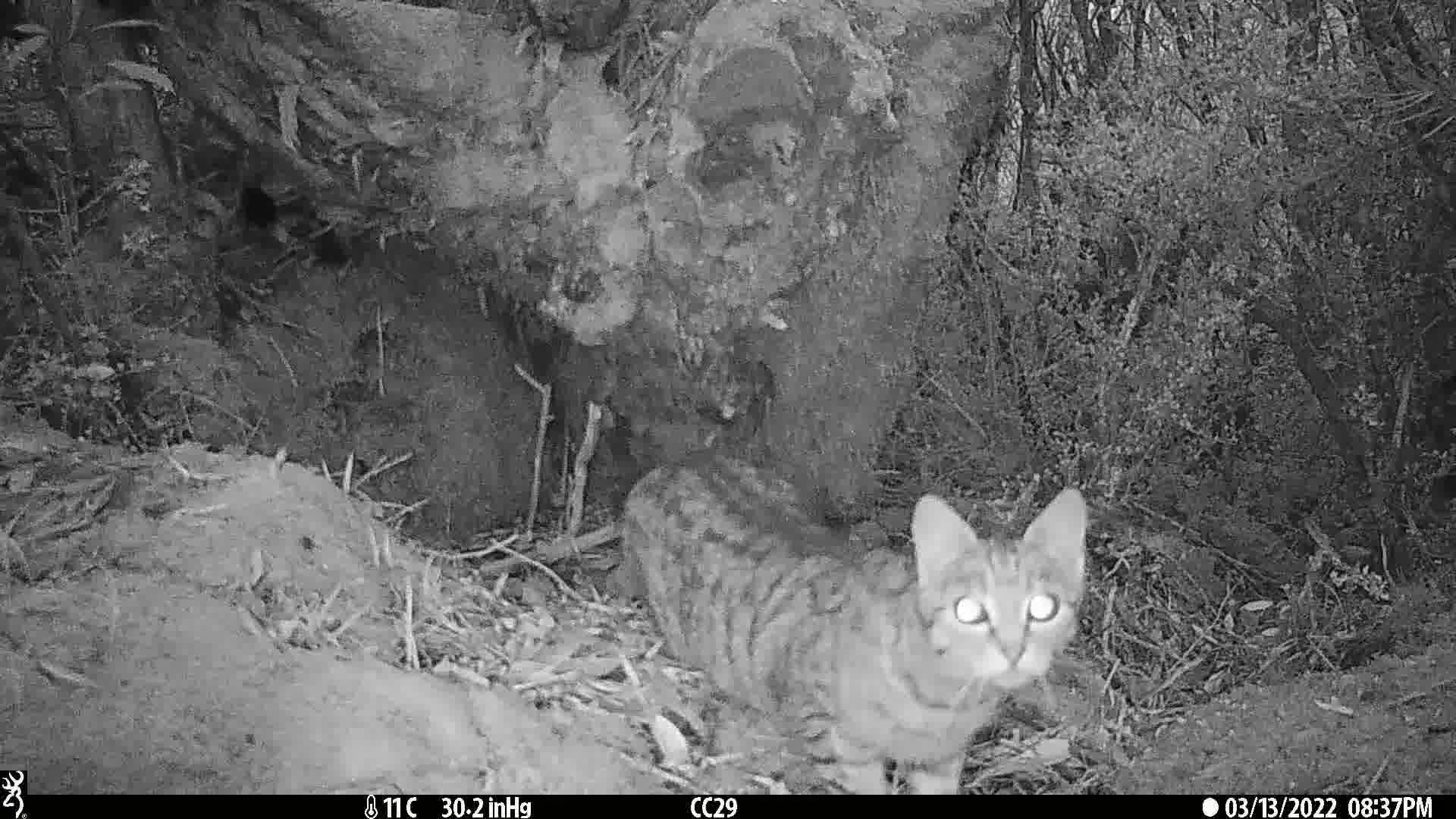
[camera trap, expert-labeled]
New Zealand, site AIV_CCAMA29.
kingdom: Animalia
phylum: Chordata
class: Mammalia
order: Carnivora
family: Felidae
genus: Felis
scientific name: Felis catus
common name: domestic cat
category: cat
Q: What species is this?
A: Cat (domestic cat) (Felis catus).